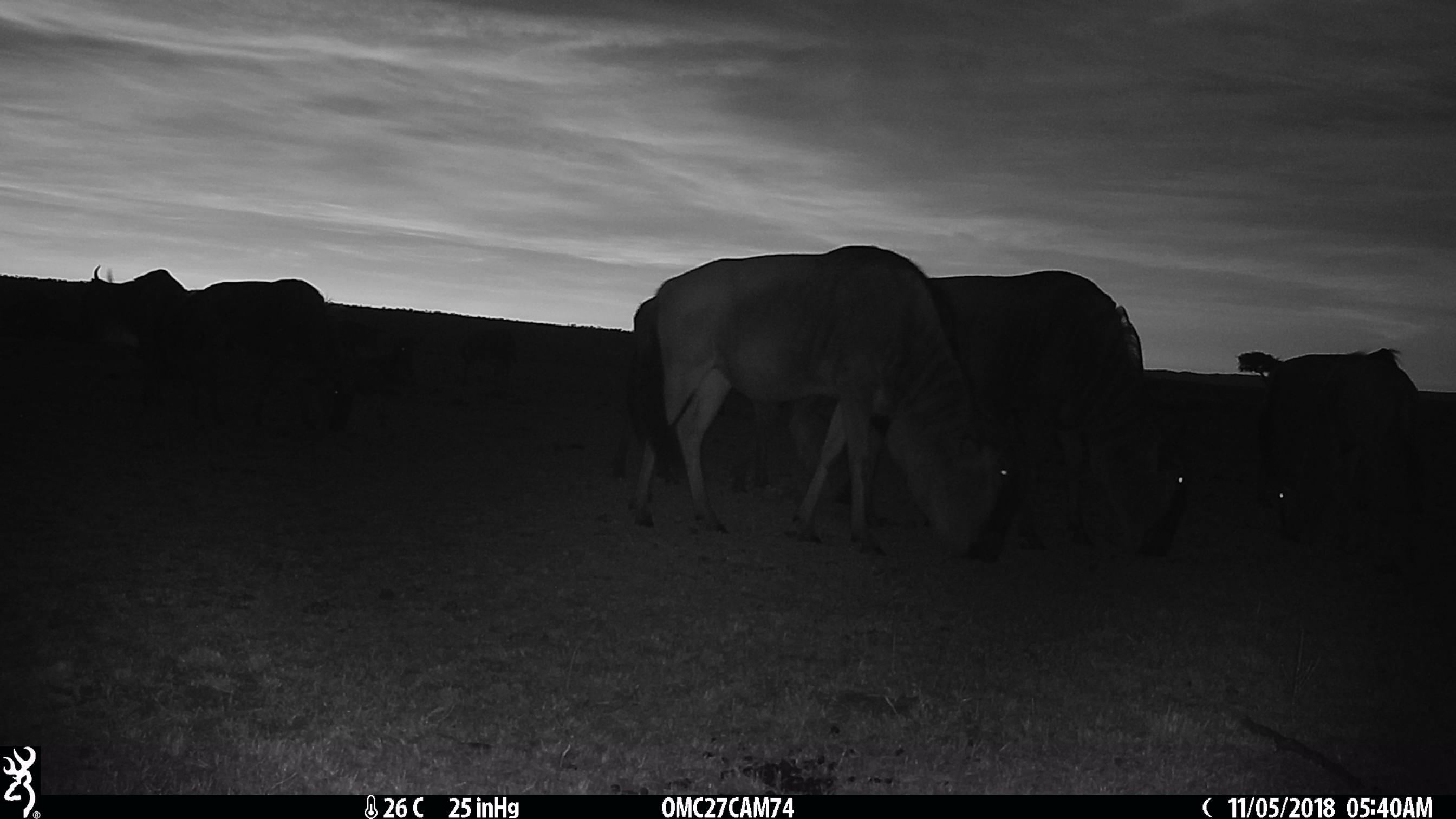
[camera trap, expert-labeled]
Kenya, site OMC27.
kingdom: Animalia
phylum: Chordata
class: Mammalia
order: Artiodactyla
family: Bovidae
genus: Connochaetes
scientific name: Connochaetes taurinus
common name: blue wildebeest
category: wildebeest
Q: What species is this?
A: Wildebeest (blue wildebeest) (Connochaetes taurinus).